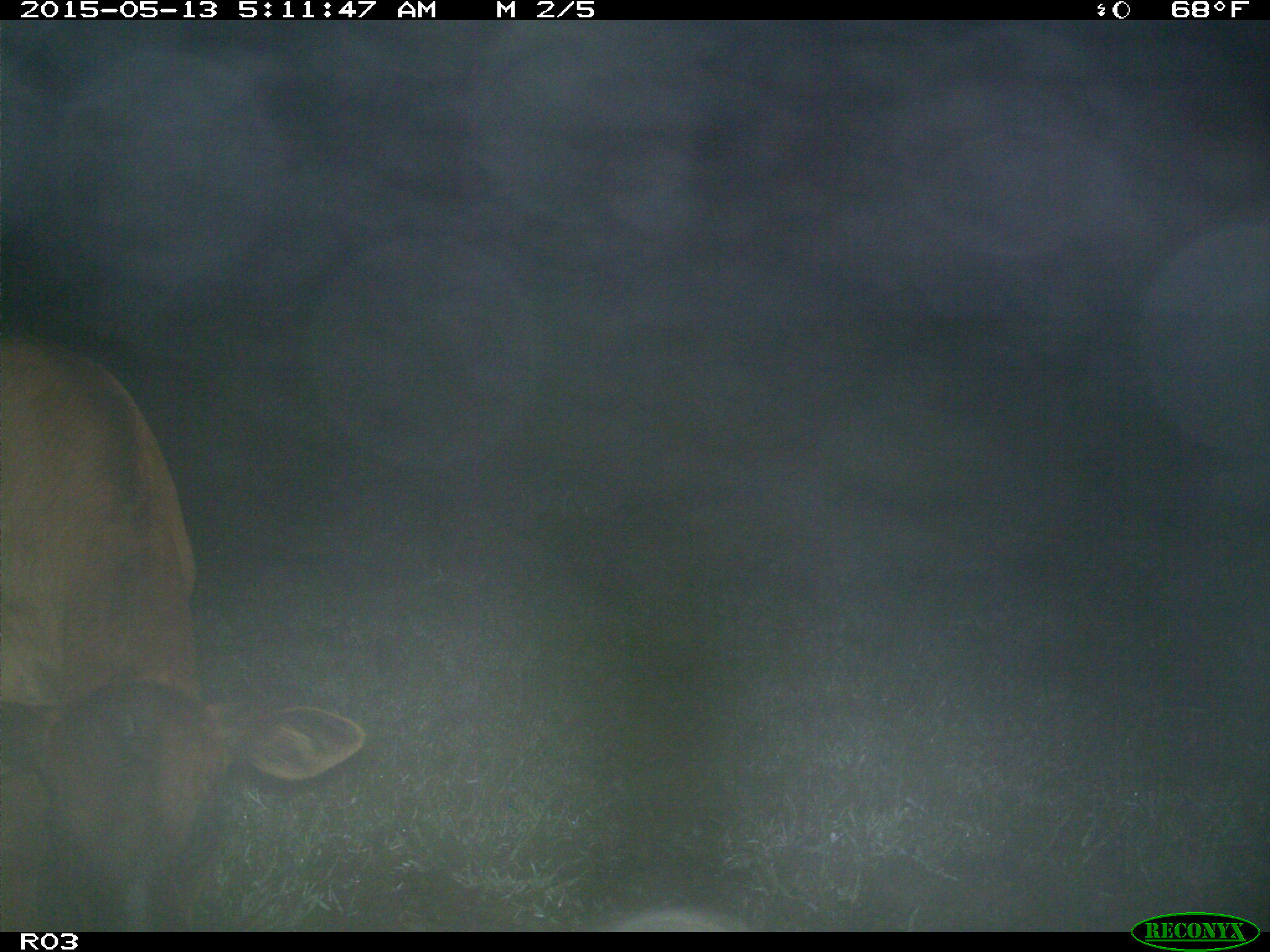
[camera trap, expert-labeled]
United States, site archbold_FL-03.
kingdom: Animalia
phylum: Chordata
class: Mammalia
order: Artiodactyla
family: Bovidae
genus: Bos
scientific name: Bos taurus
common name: domestic cow